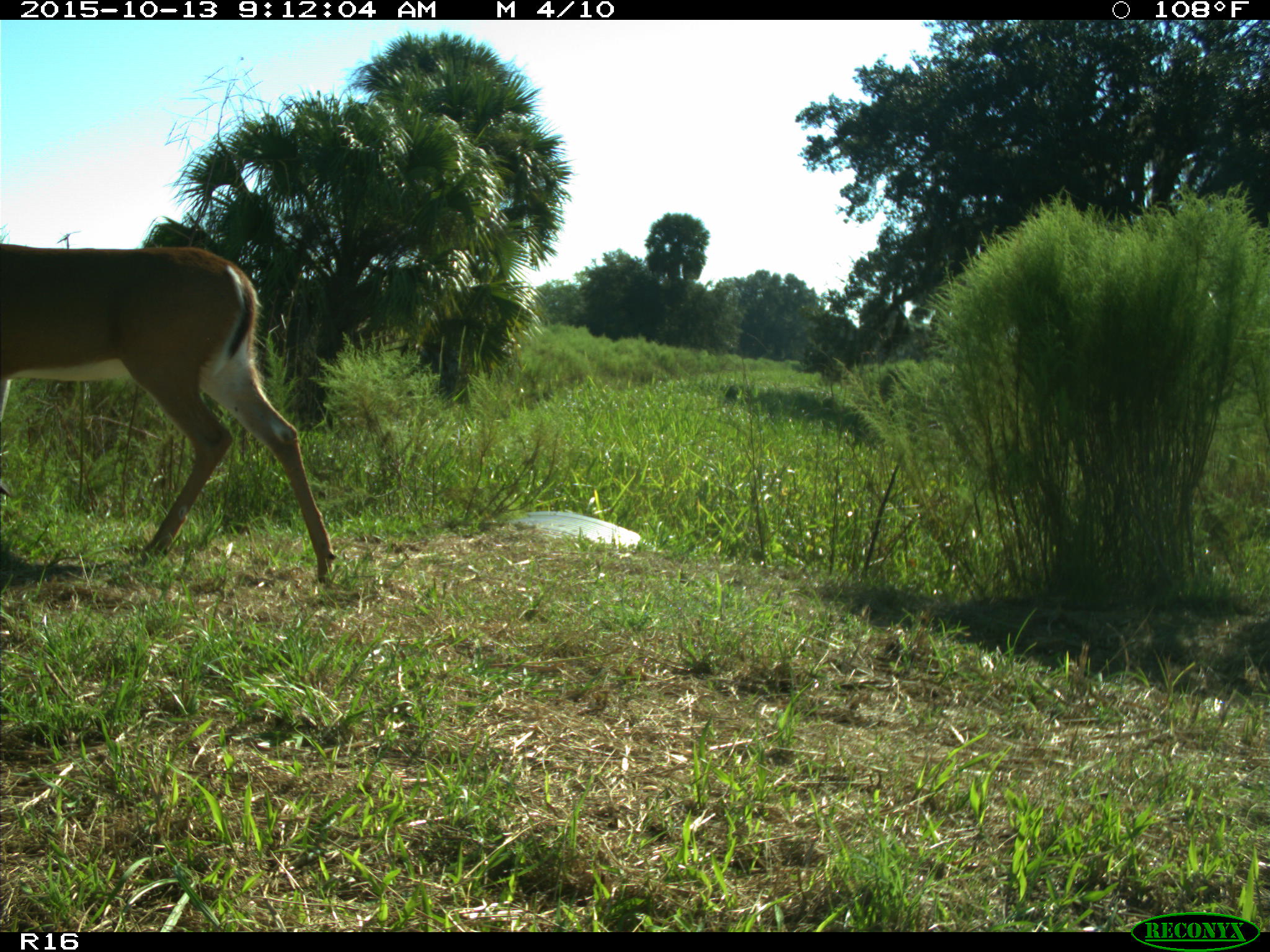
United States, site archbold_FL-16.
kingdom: Animalia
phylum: Chordata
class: Mammalia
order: Artiodactyla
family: Cervidae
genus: Odocoileus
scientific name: Odocoileus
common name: deer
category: unidentified deer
Unidentified deer (deer) (Odocoileus).